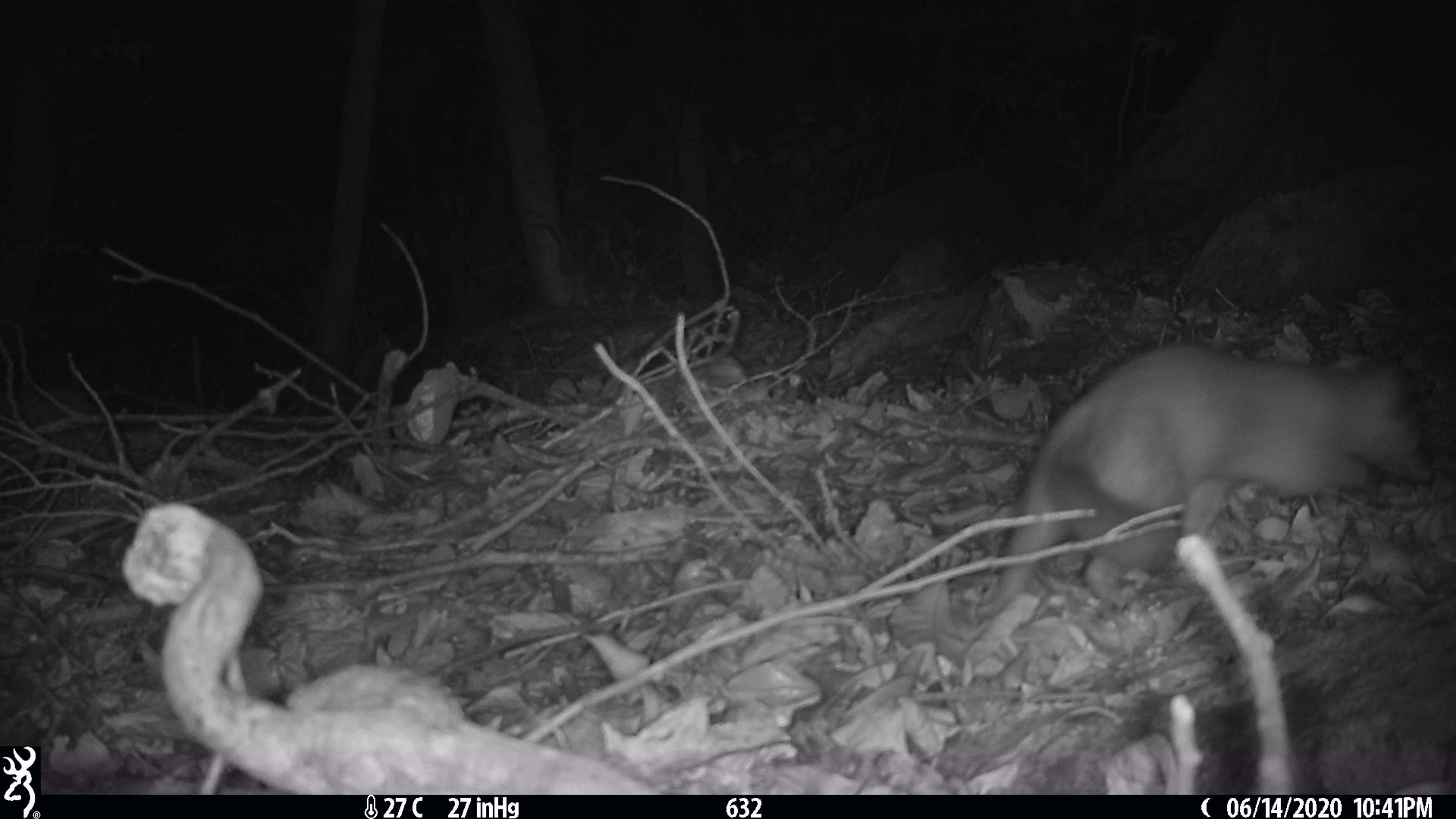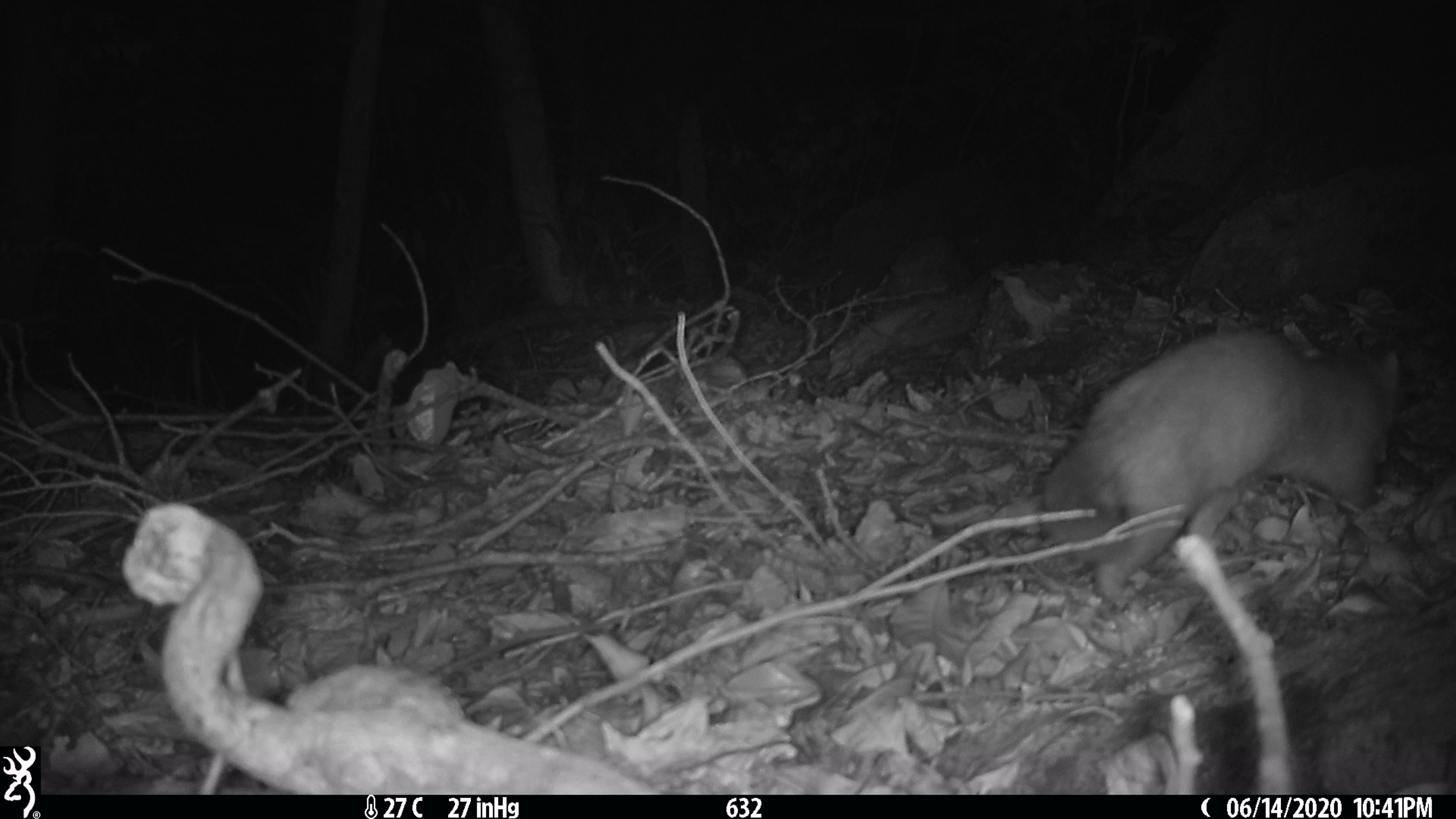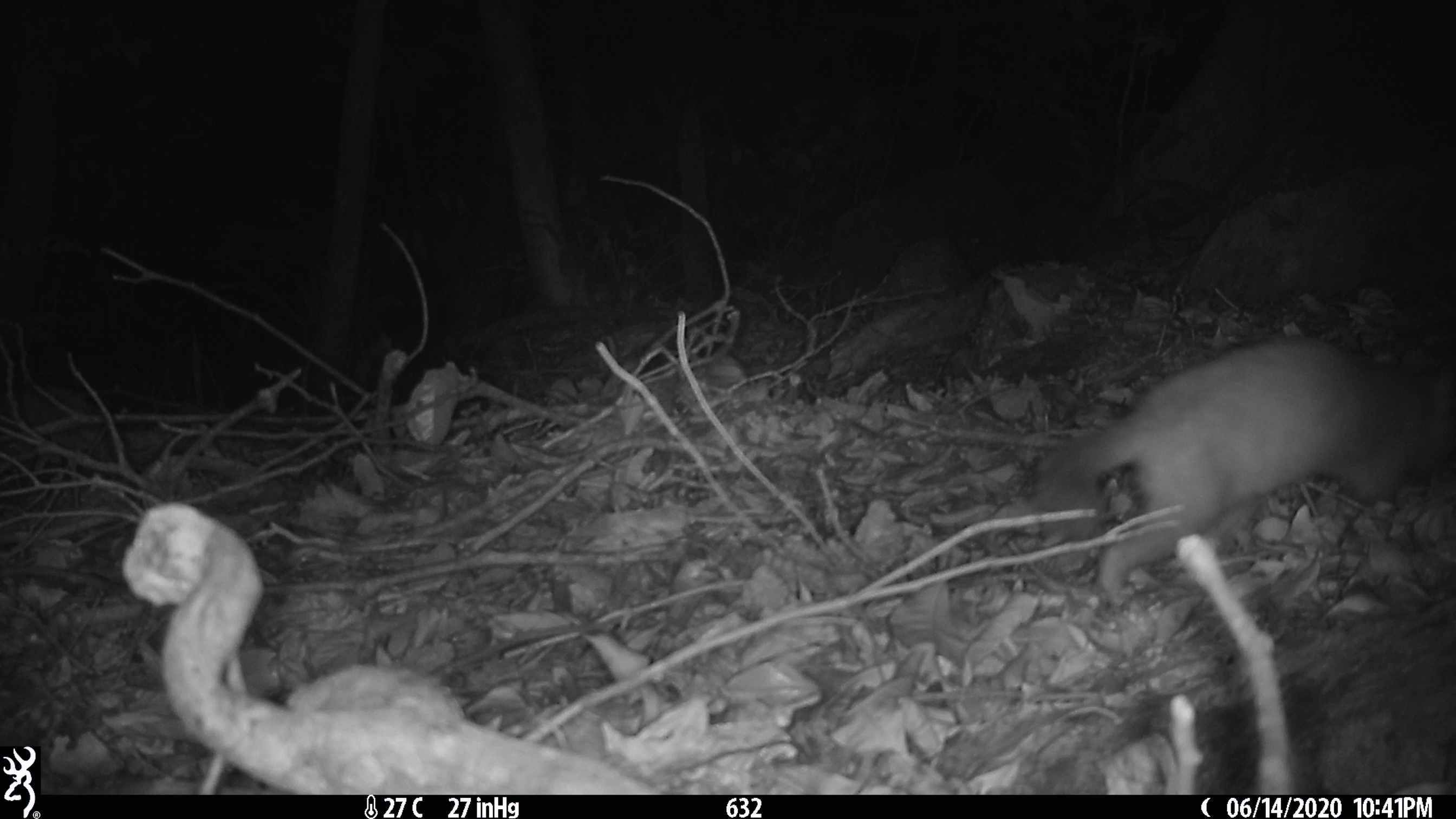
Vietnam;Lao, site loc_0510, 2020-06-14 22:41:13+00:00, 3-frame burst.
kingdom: Animalia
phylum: Chordata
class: Mammalia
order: Carnivora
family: Mustelidae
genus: Melogale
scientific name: Melogale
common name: ferret badger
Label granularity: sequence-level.